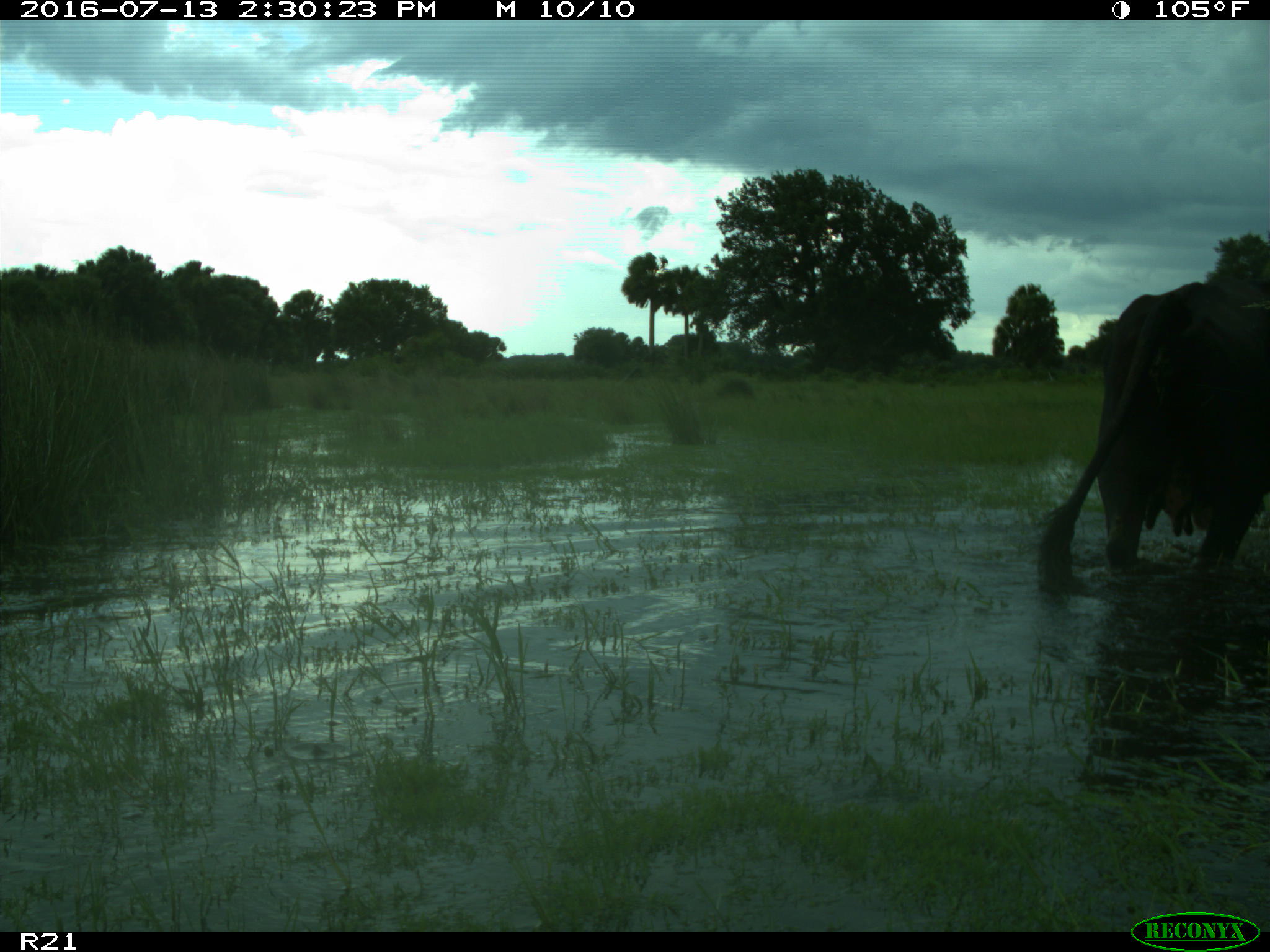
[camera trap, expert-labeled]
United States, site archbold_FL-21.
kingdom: Animalia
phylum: Chordata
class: Mammalia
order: Artiodactyla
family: Bovidae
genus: Bos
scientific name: Bos taurus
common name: domestic cow